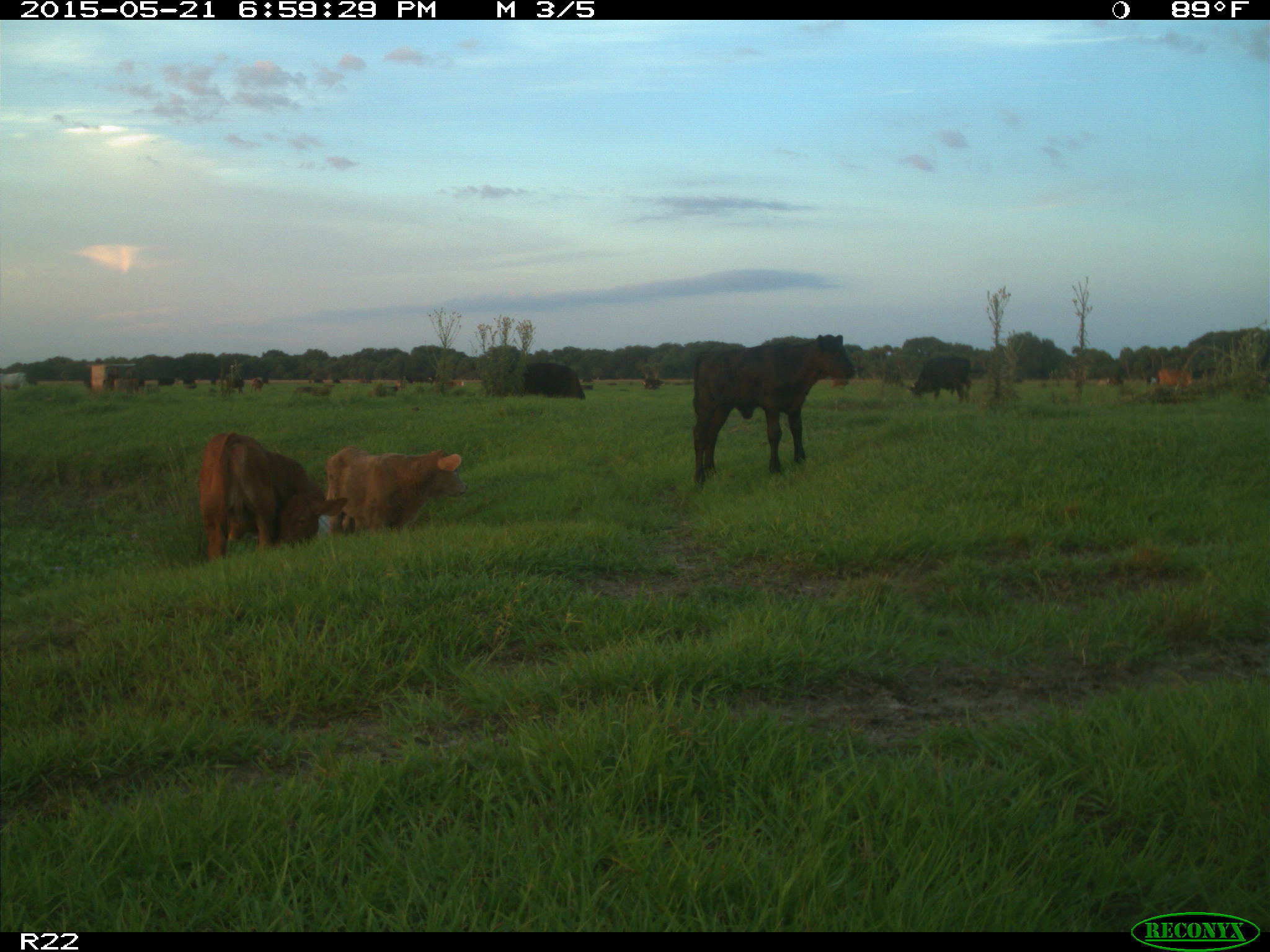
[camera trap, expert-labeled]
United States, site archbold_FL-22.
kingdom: Animalia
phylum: Chordata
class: Mammalia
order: Artiodactyla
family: Bovidae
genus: Bos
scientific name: Bos taurus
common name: domestic cow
Bos taurus (domestic cow).